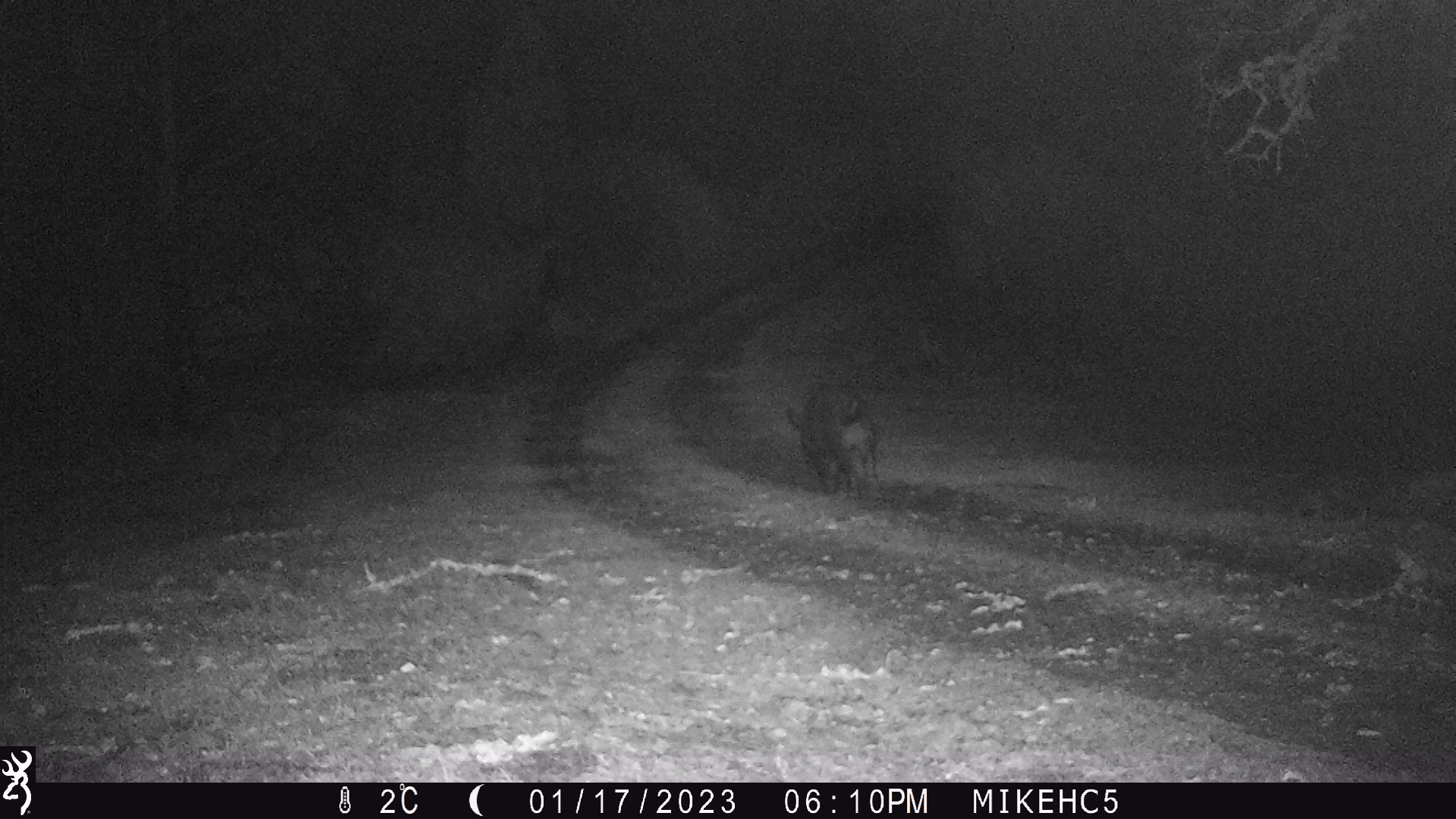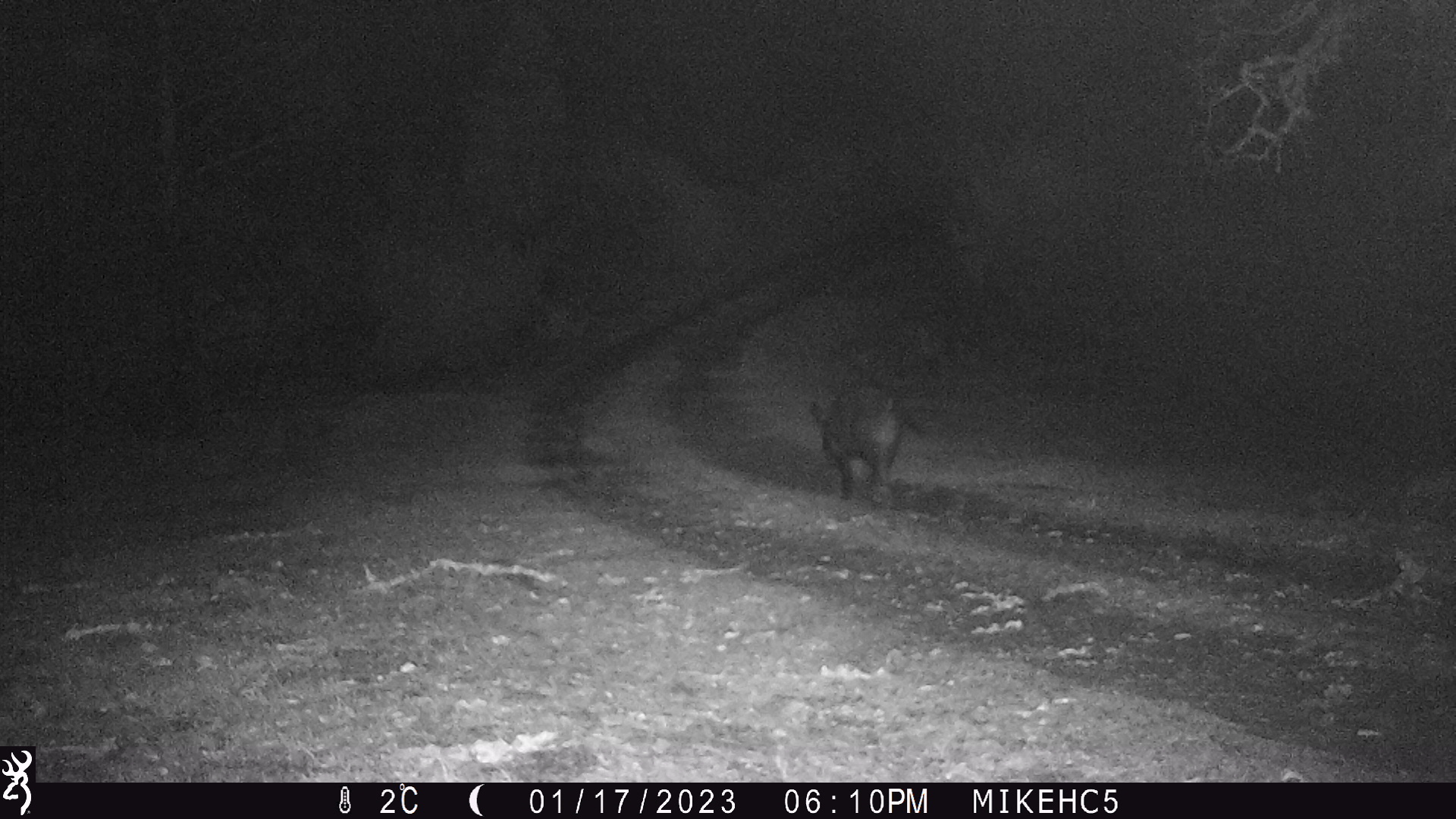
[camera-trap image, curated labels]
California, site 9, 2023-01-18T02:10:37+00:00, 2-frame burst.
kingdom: Animalia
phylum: Chordata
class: Mammalia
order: Artiodactyla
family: Suidae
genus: Sus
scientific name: Sus scrofa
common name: wild boar